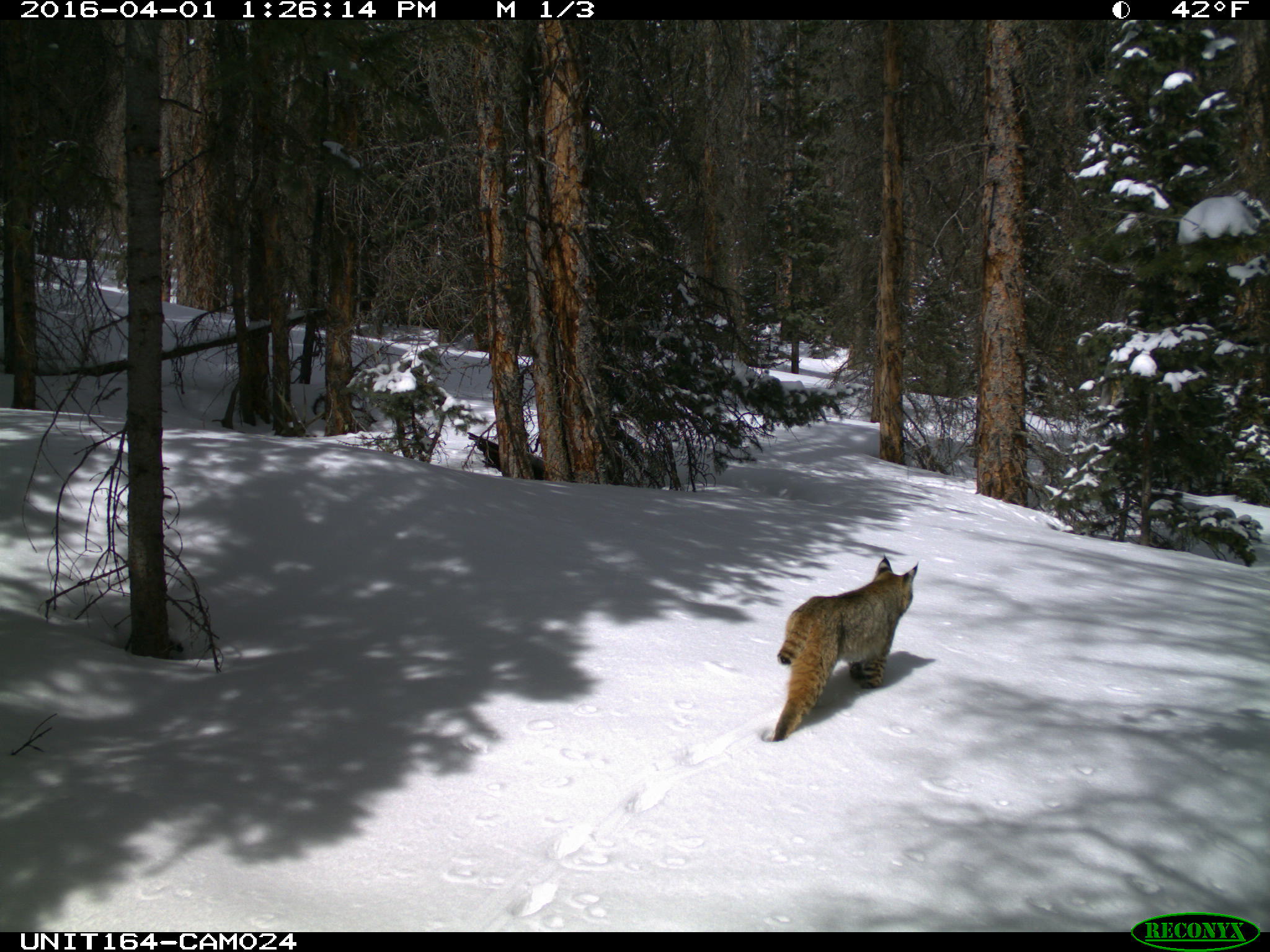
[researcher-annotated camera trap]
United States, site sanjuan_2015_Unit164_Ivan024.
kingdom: Animalia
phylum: Chordata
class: Mammalia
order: Carnivora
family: Felidae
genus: Lynx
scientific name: Lynx rufus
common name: bobcat